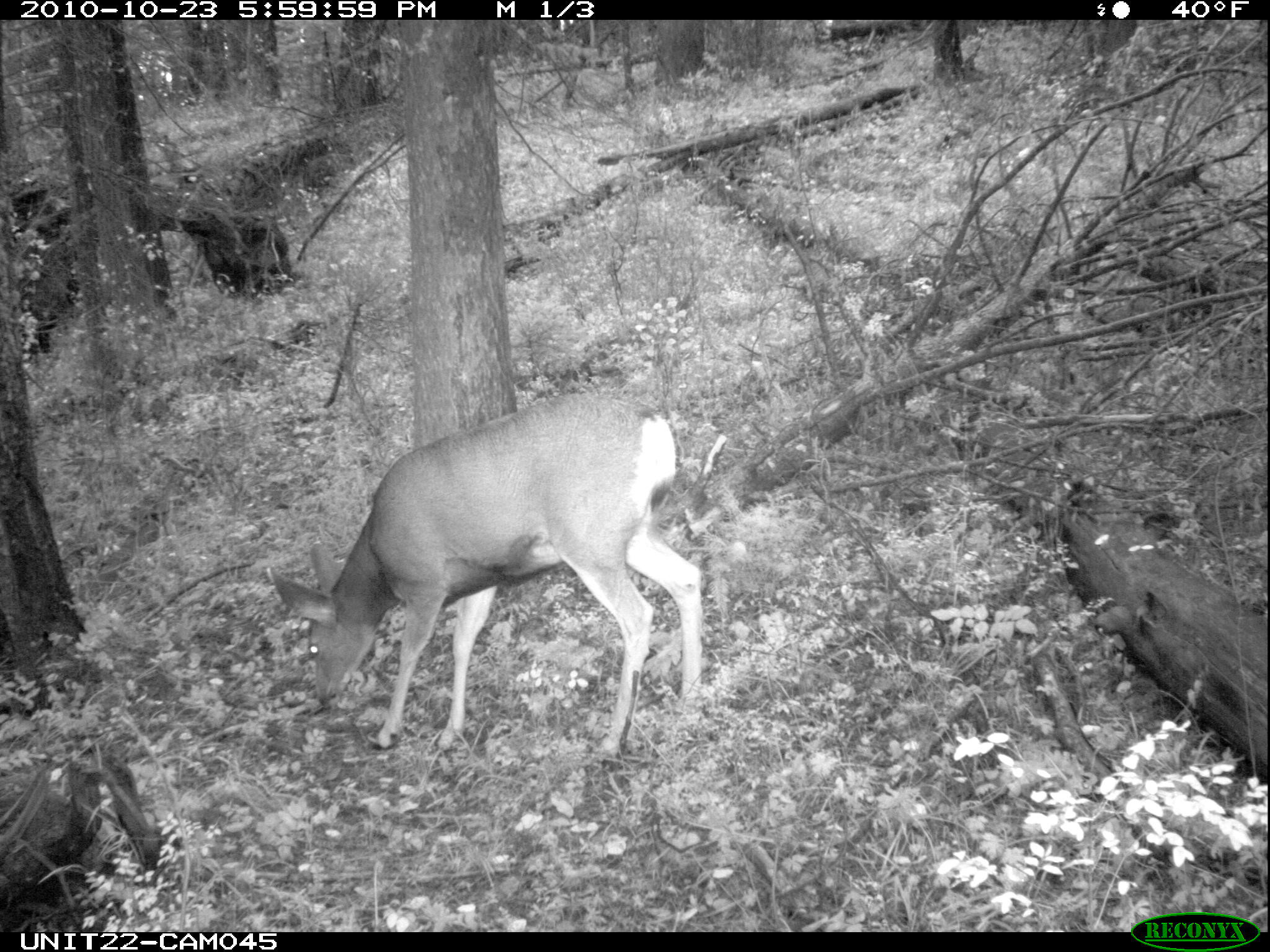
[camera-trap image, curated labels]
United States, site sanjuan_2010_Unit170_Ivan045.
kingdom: Animalia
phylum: Chordata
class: Mammalia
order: Artiodactyla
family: Cervidae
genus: Odocoileus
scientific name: Odocoileus hemionus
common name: mule deer